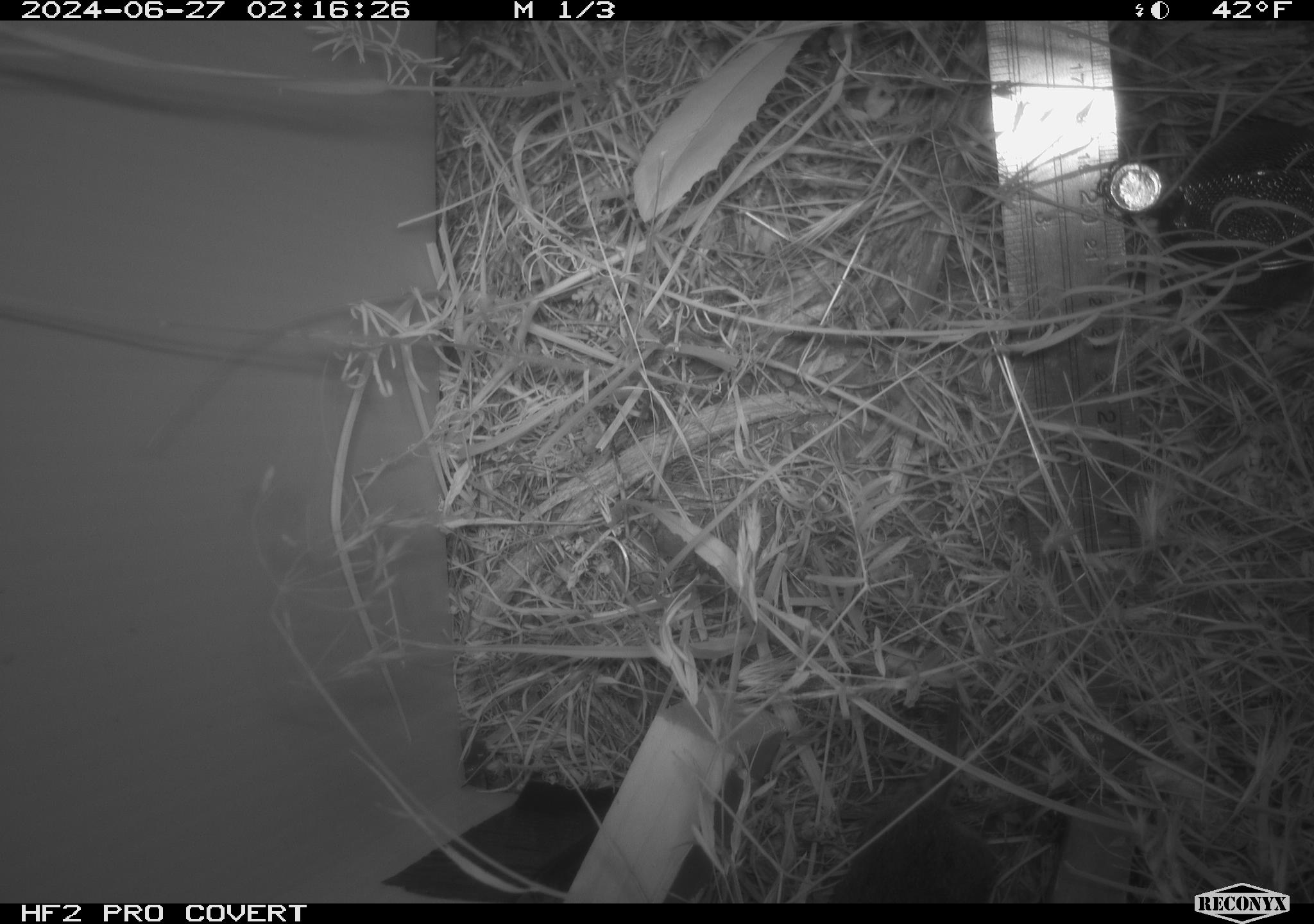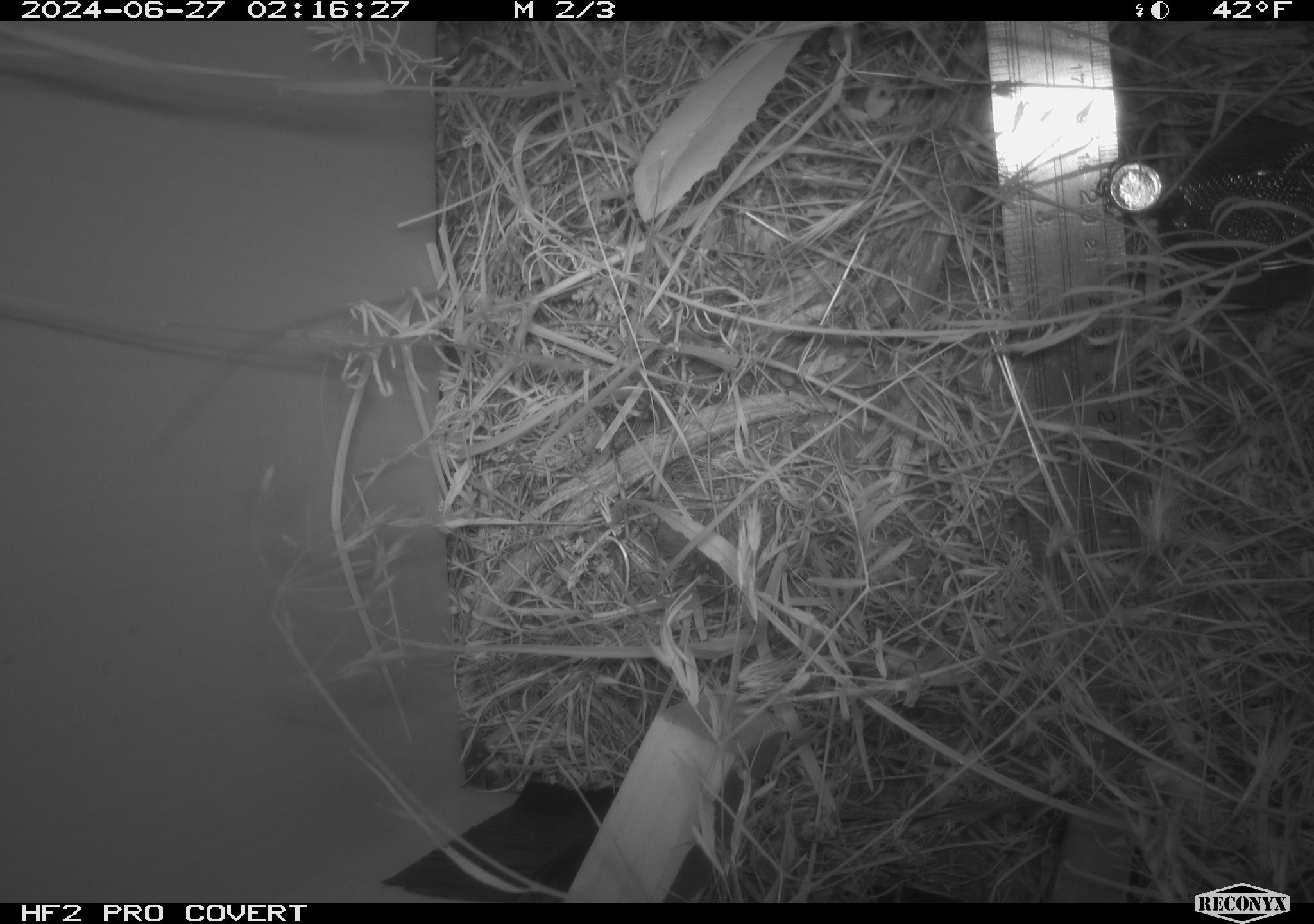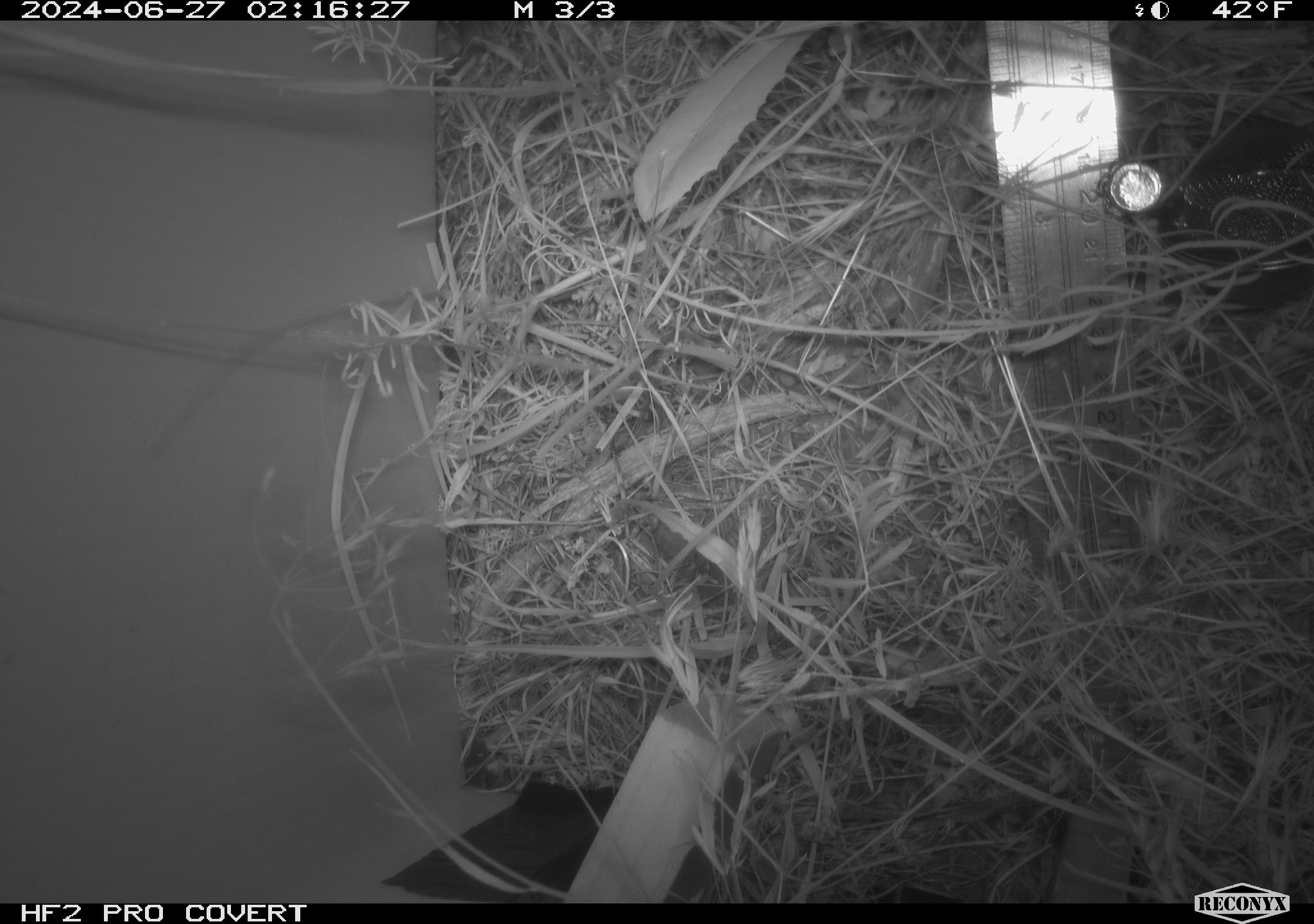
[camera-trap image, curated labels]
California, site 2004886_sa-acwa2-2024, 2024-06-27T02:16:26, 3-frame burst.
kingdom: Animalia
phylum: Chordata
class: Mammalia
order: Rodentia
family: Cricetidae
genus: Microtus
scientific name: Microtus californicus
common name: california vole